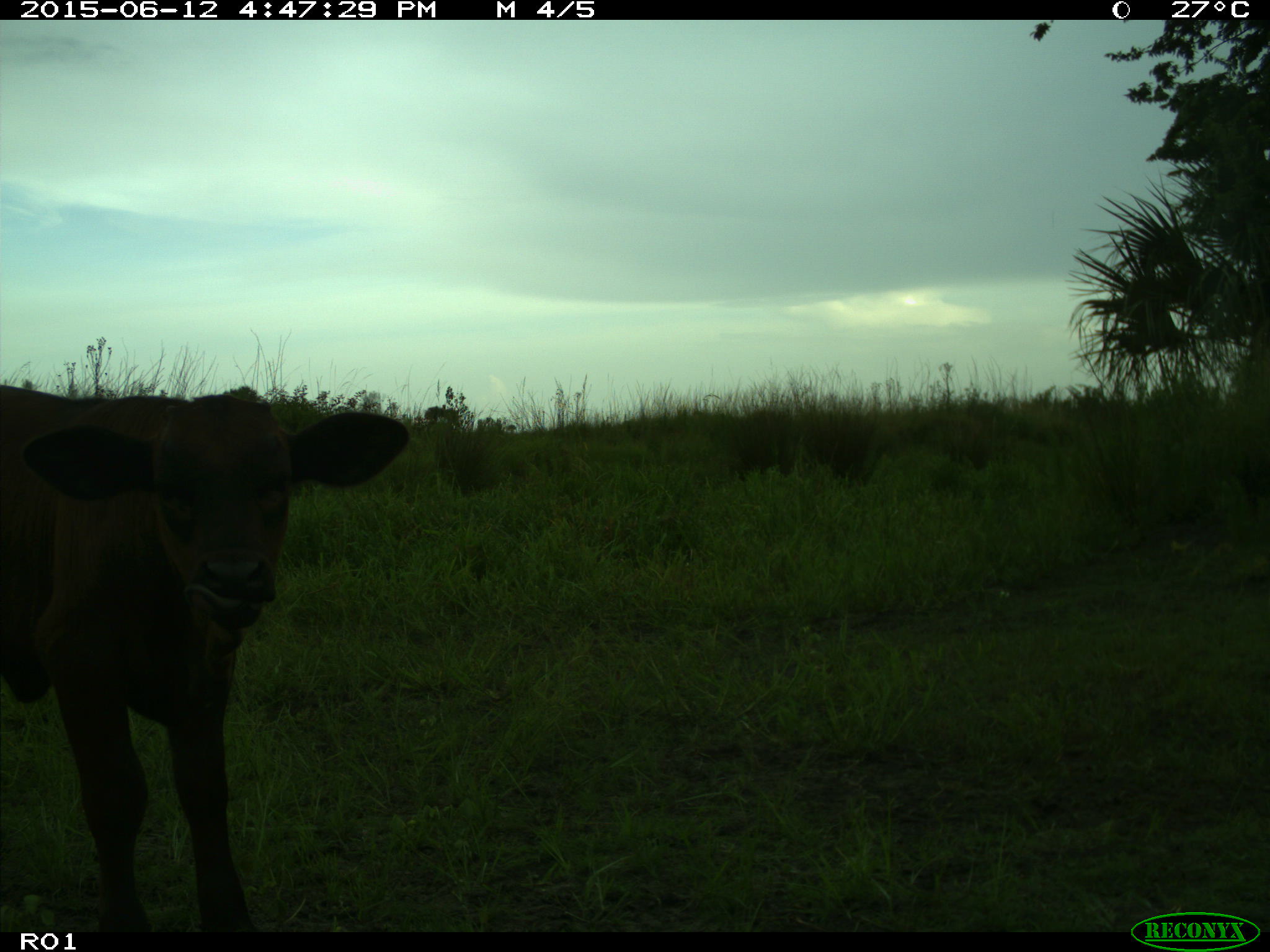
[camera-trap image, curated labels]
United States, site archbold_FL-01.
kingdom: Animalia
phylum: Chordata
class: Mammalia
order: Artiodactyla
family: Bovidae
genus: Bos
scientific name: Bos taurus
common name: domestic cow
Bos taurus (domestic cow).